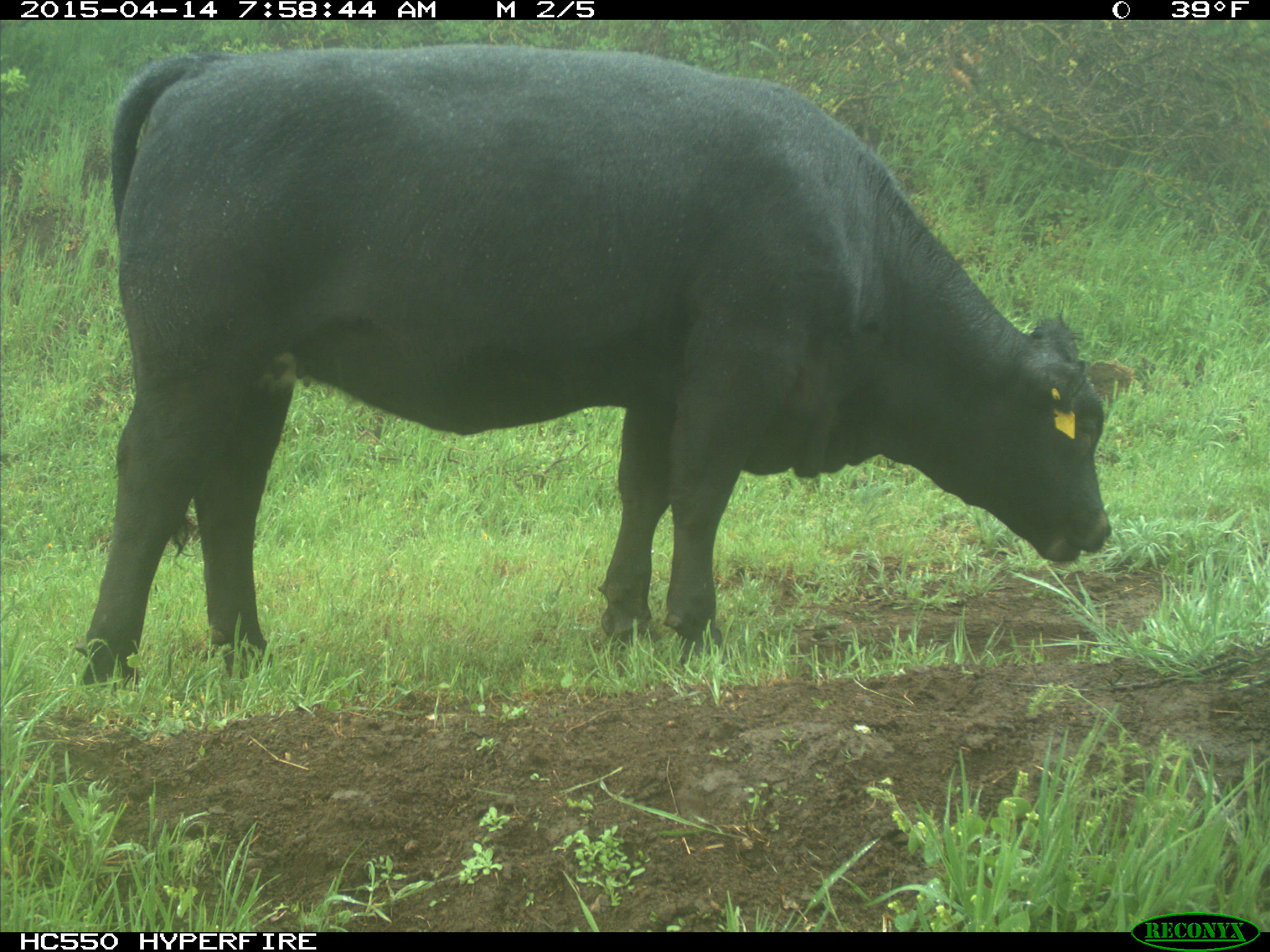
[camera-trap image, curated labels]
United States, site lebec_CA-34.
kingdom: Animalia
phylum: Chordata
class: Mammalia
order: Artiodactyla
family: Bovidae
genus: Bos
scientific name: Bos taurus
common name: domestic cow